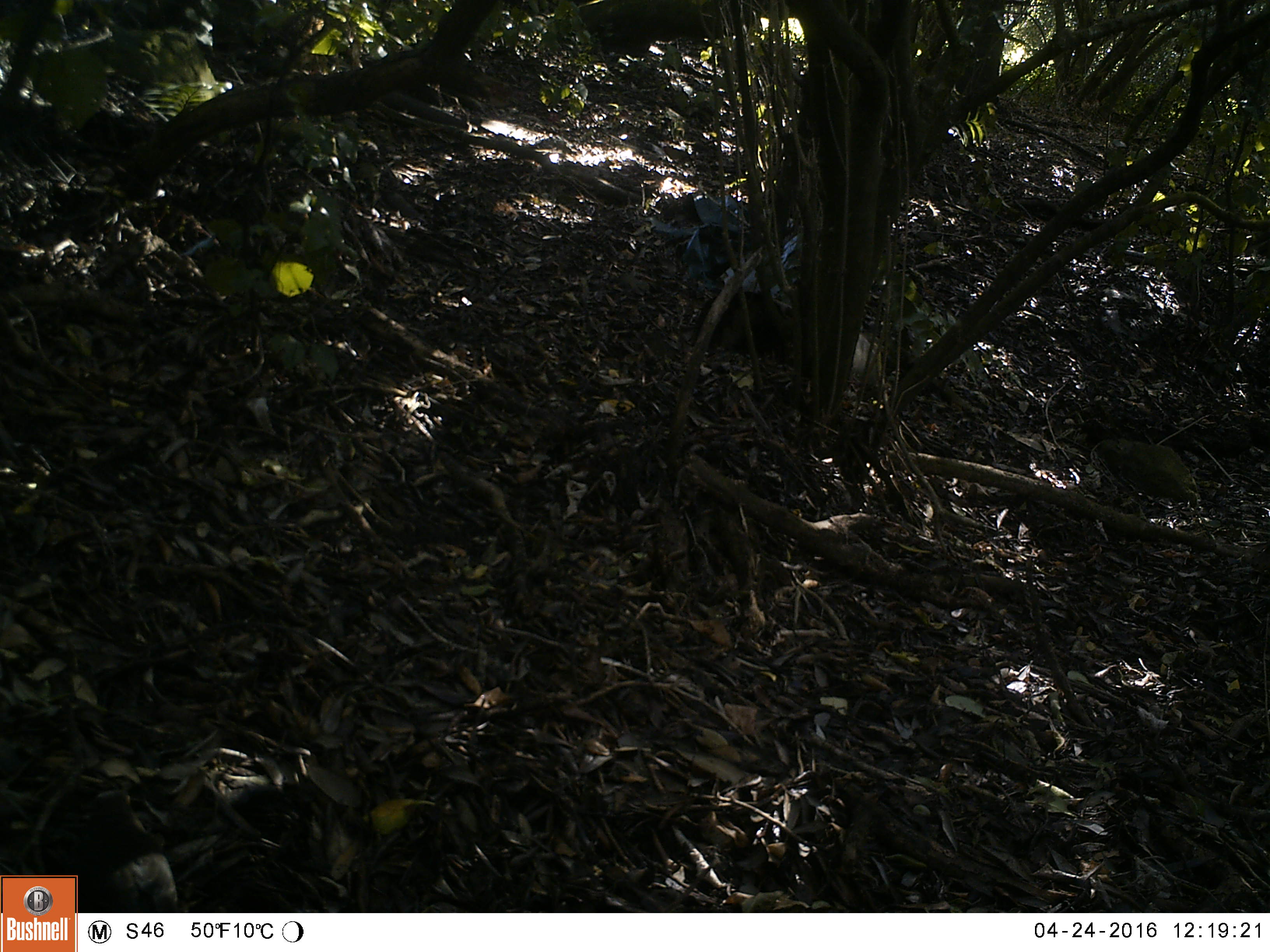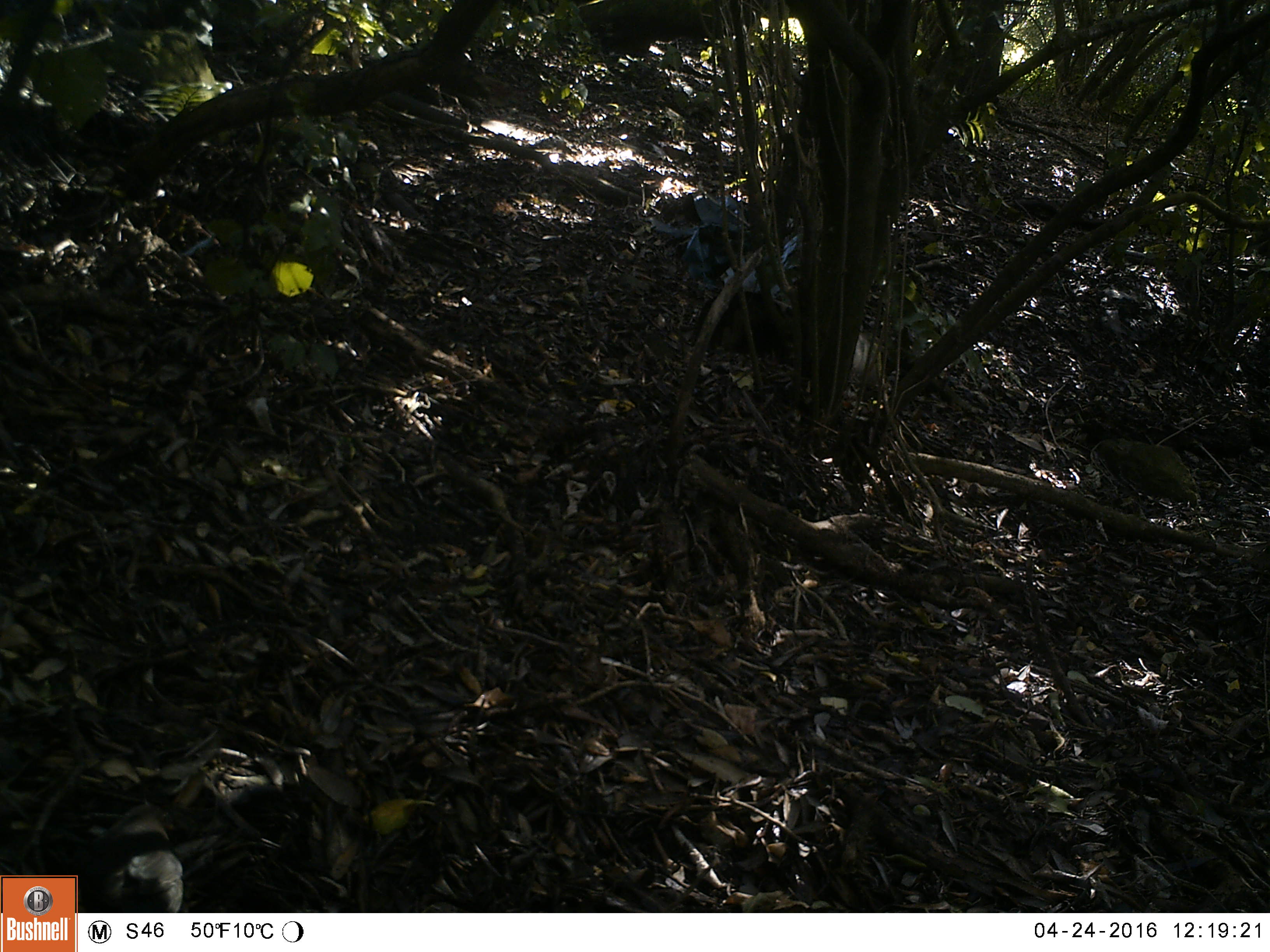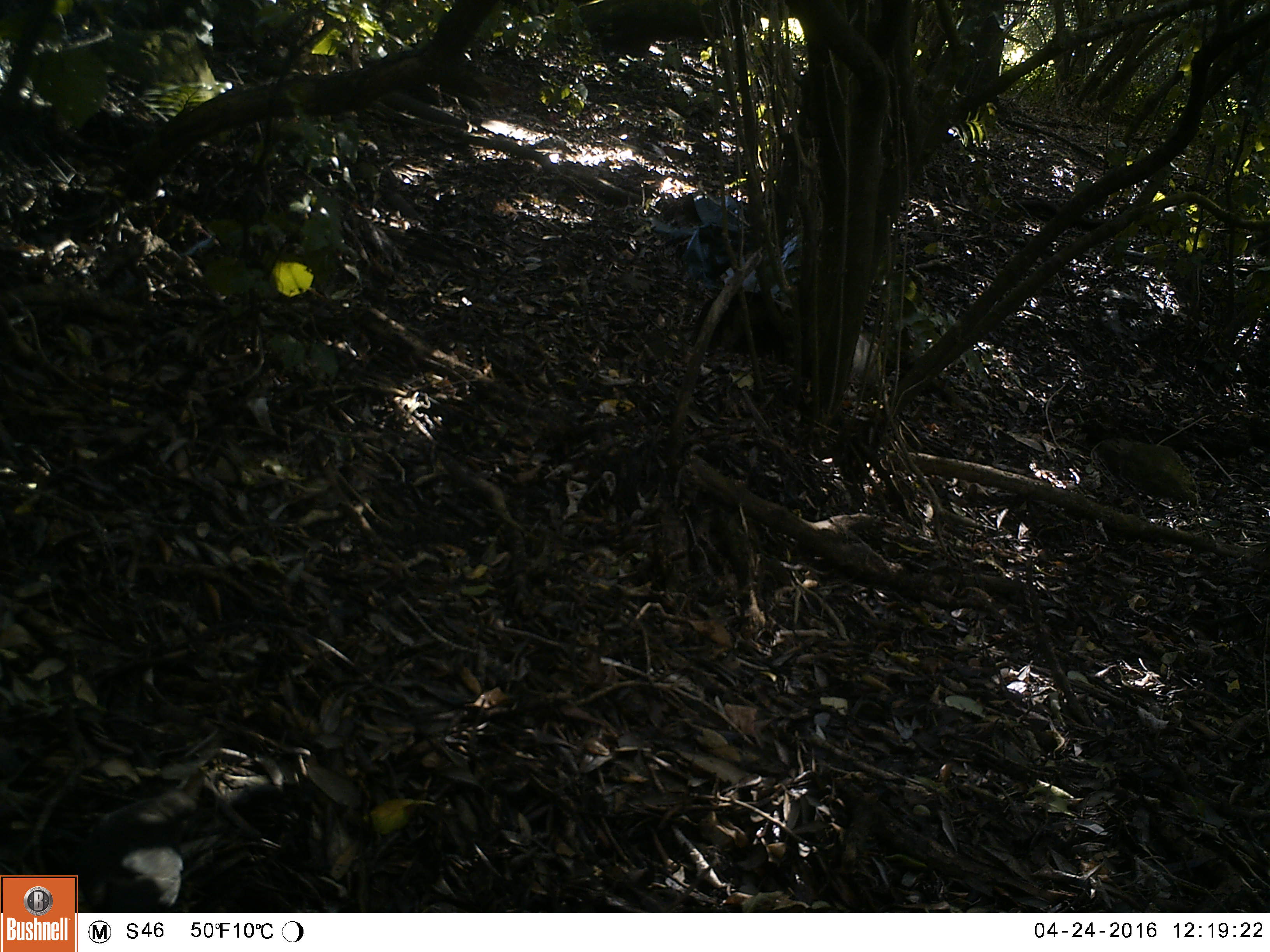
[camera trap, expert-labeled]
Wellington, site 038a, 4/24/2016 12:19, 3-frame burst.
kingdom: Animalia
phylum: Chordata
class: Aves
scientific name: Aves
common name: bird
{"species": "bird (Aves)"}